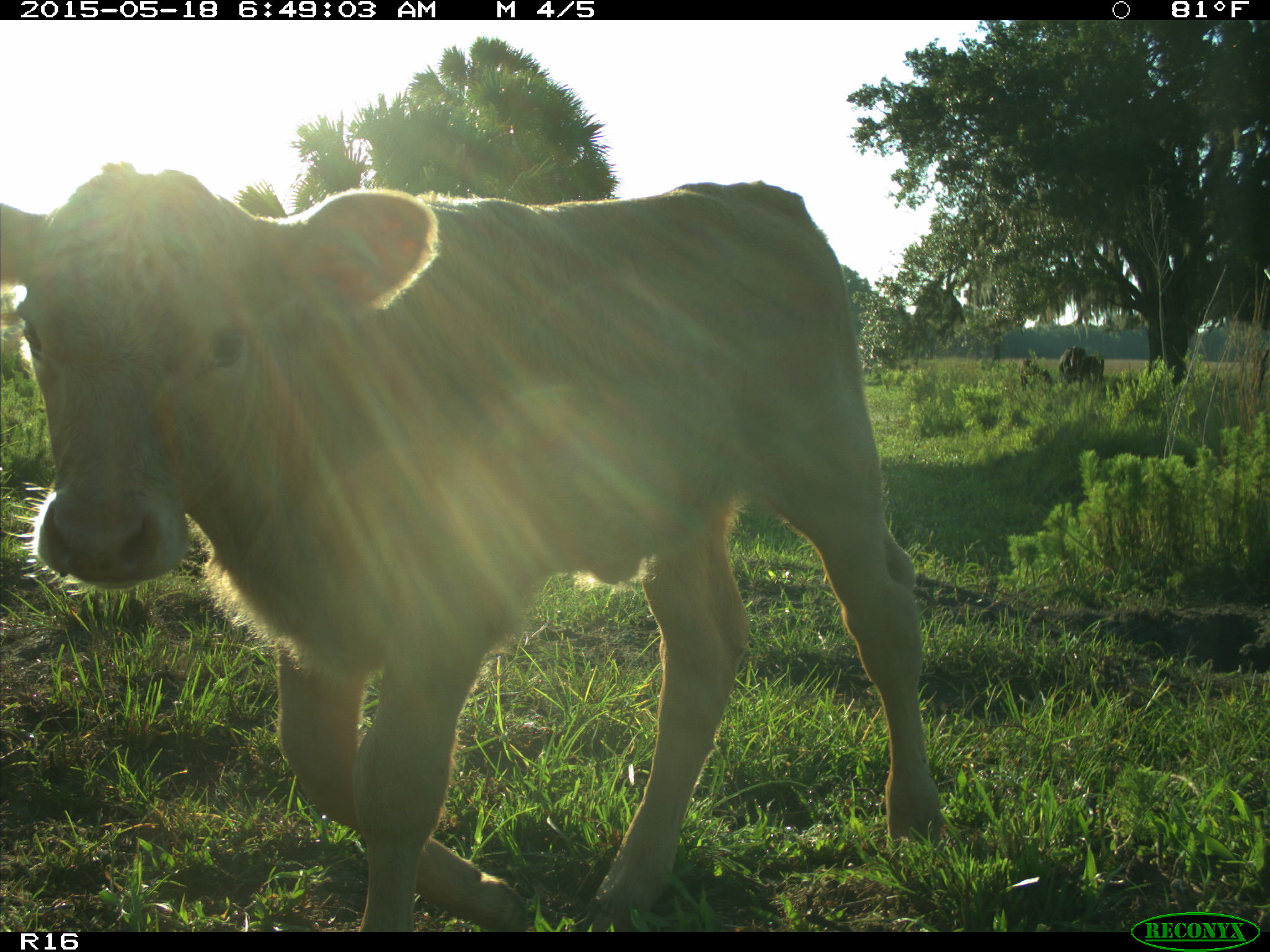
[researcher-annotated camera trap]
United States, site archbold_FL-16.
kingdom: Animalia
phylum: Chordata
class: Mammalia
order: Artiodactyla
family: Bovidae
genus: Bos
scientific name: Bos taurus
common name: domestic cow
Bos taurus (domestic cow).